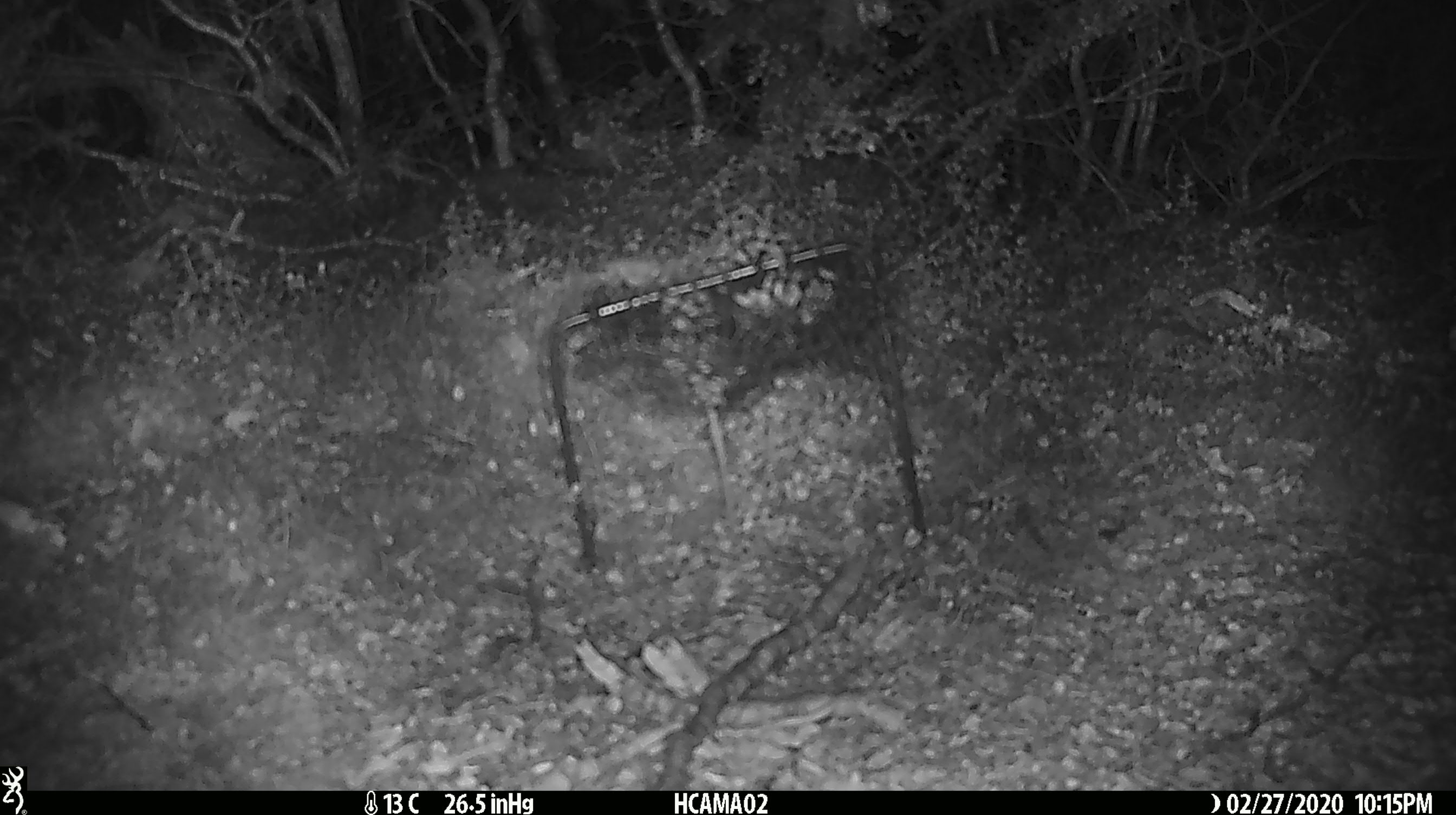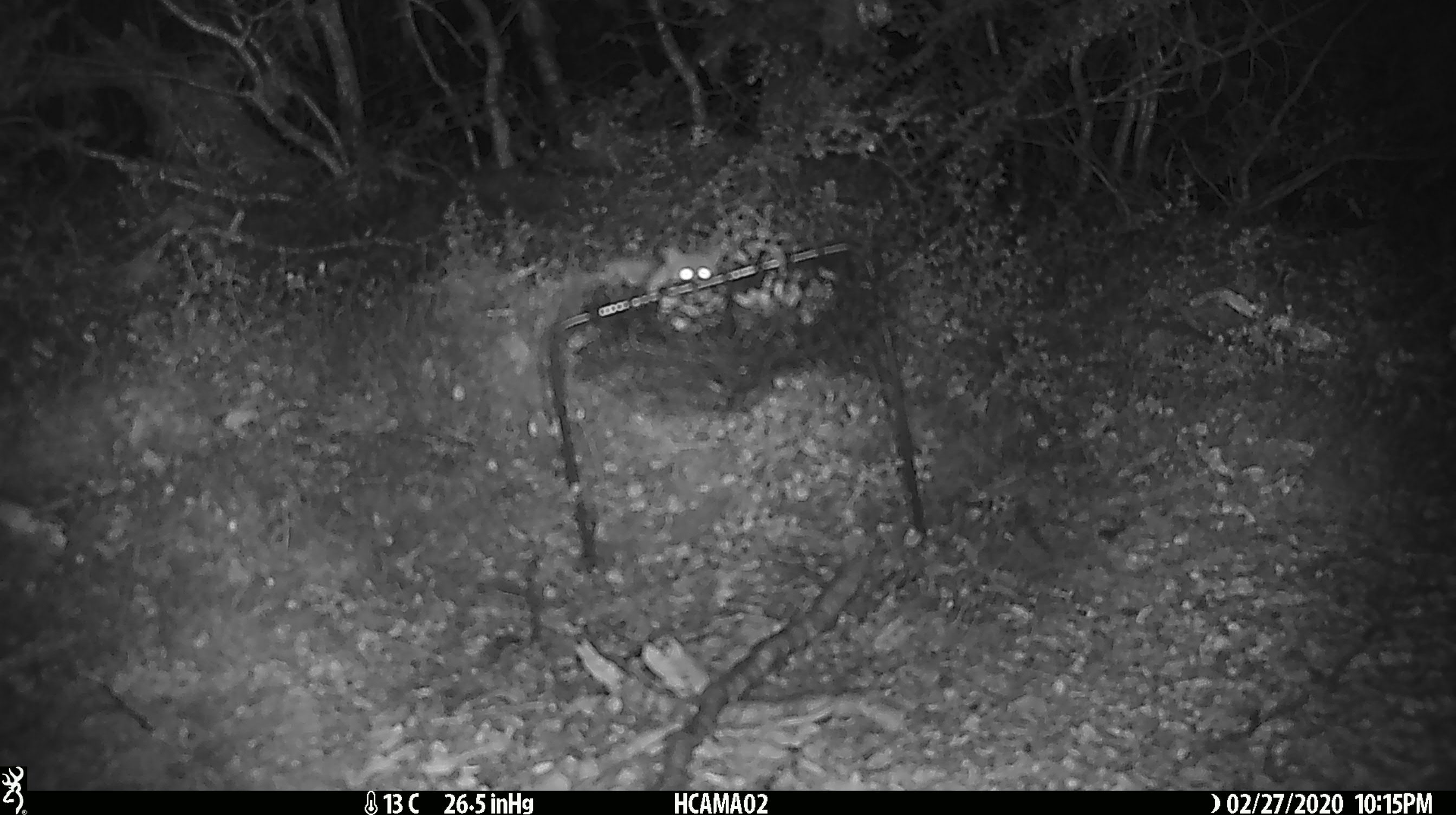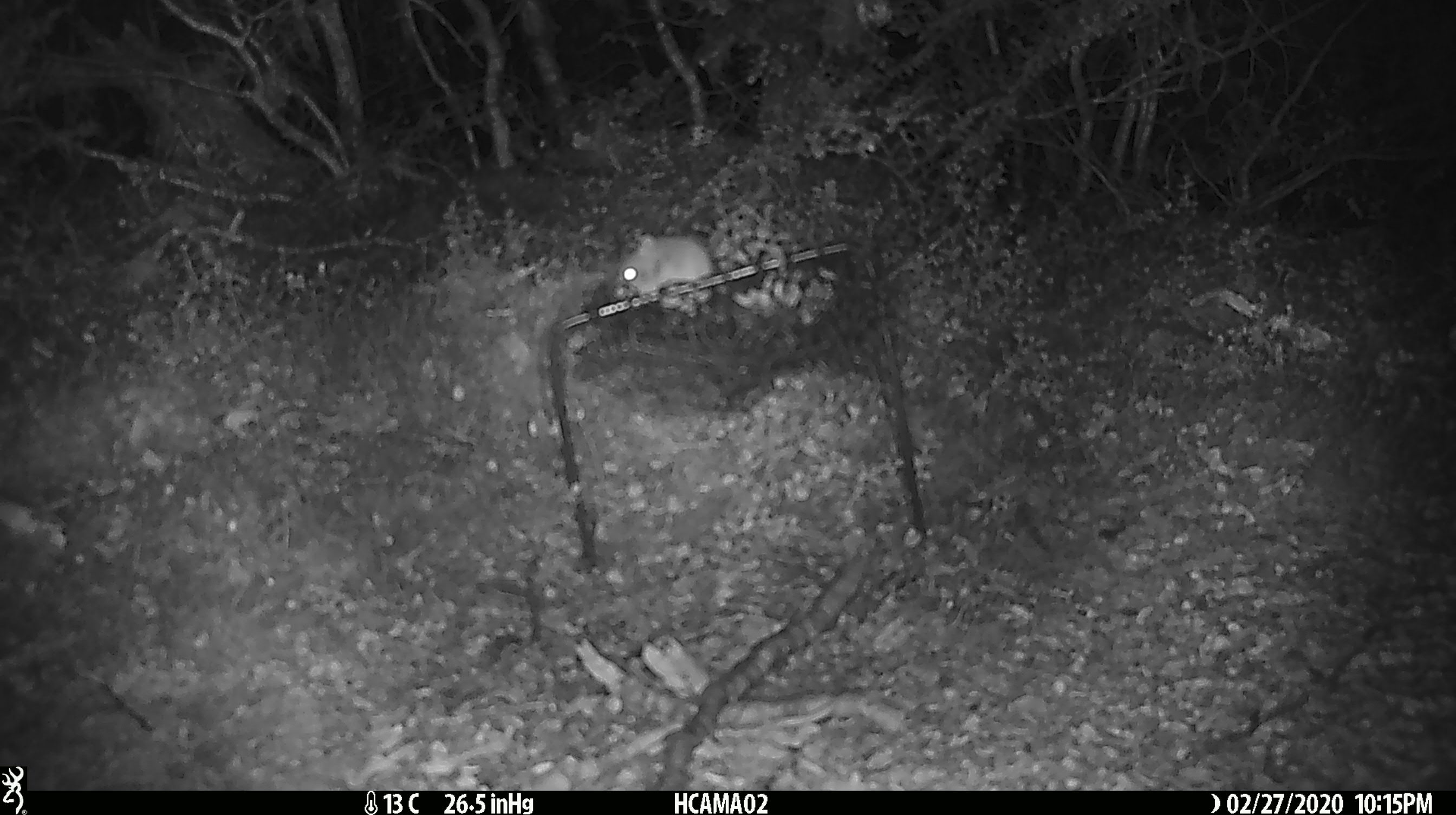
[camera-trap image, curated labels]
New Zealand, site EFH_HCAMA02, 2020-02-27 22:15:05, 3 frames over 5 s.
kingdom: Animalia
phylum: Chordata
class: Mammalia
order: Rodentia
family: Muridae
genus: Mus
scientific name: Mus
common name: mouse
Mouse (Mus).